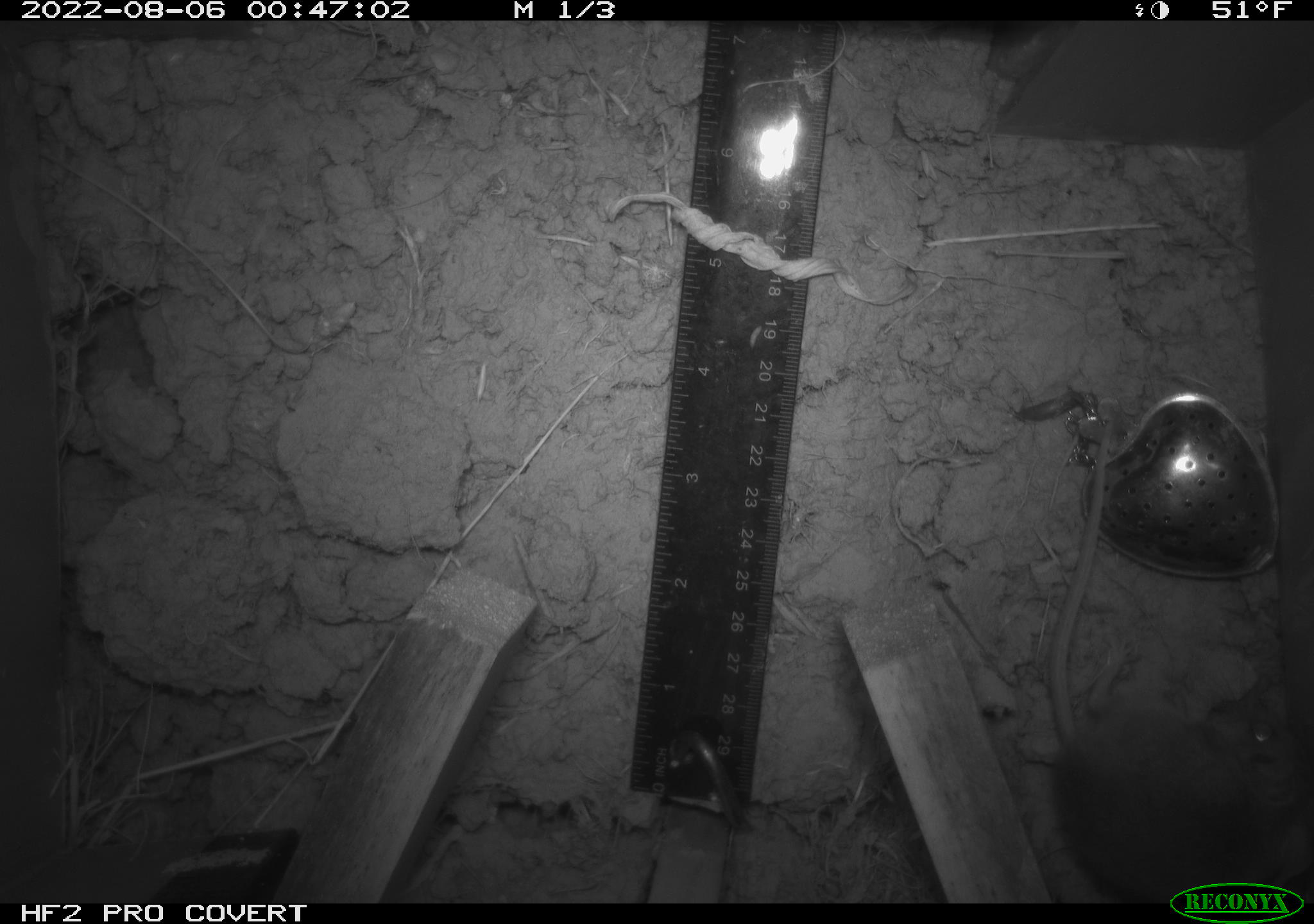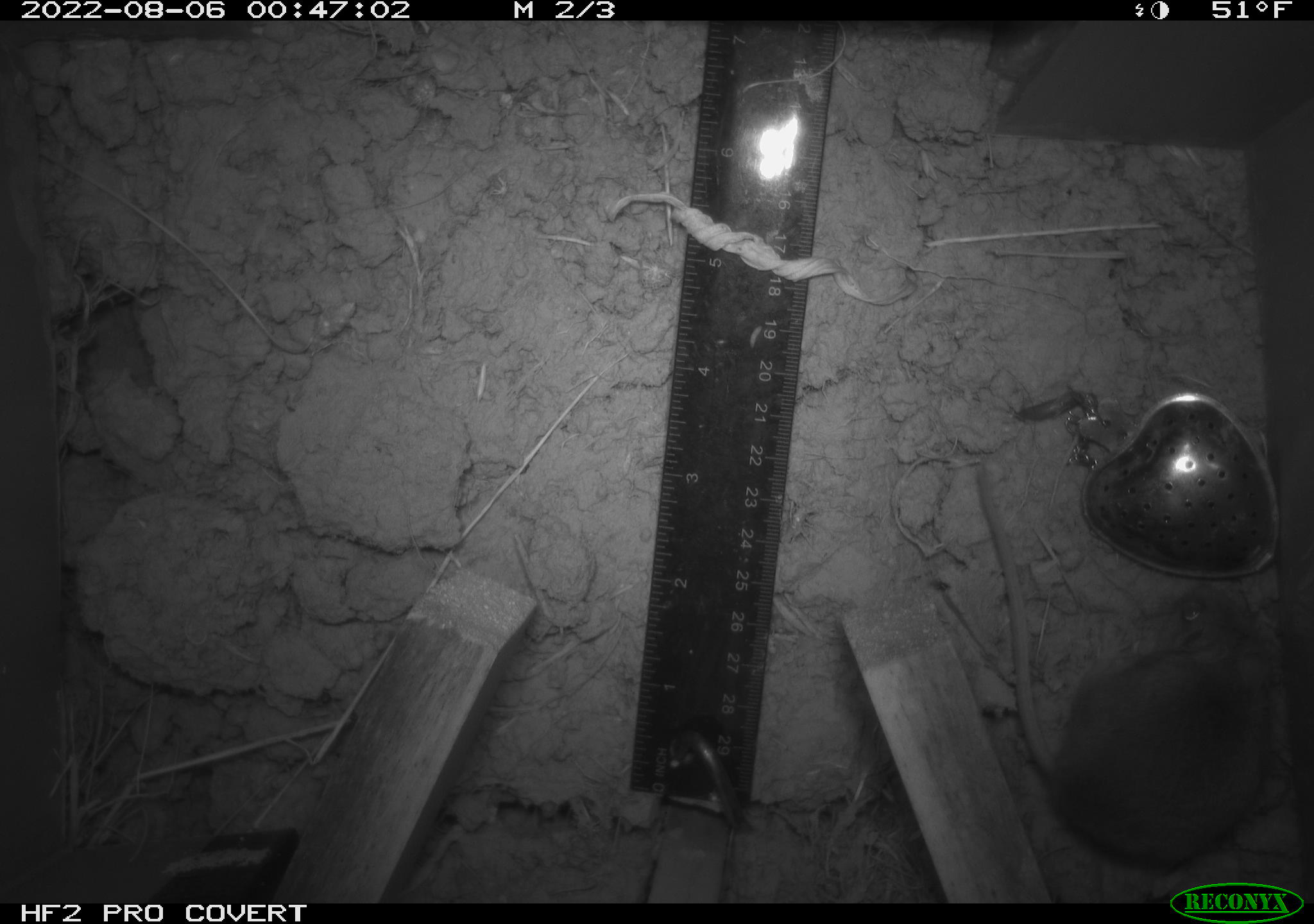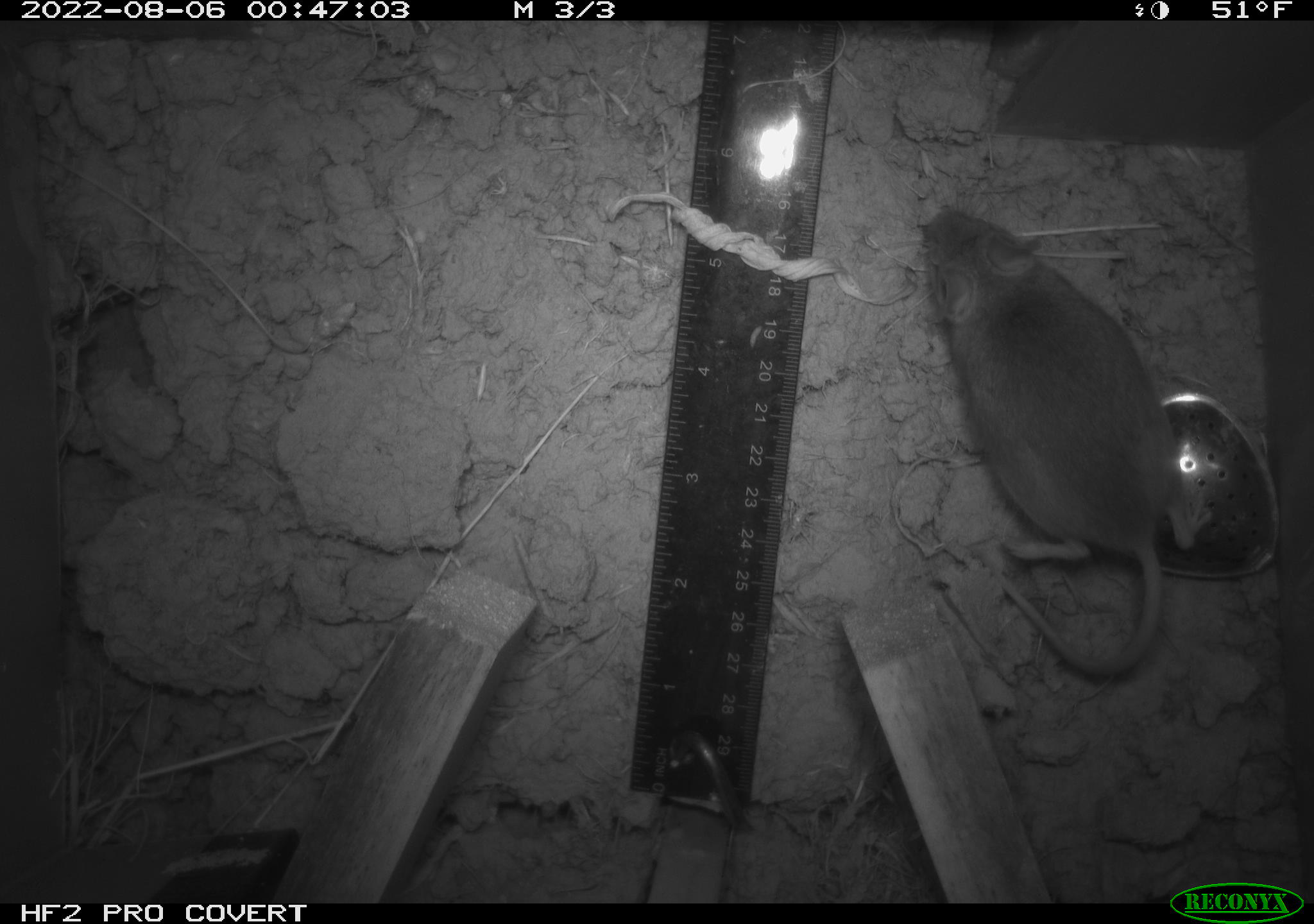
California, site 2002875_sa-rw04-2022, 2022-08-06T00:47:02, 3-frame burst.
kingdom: Animalia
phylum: Chordata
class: Mammalia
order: Rodentia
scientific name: Rodentia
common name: mouse species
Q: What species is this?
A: Mouse species (Rodentia).